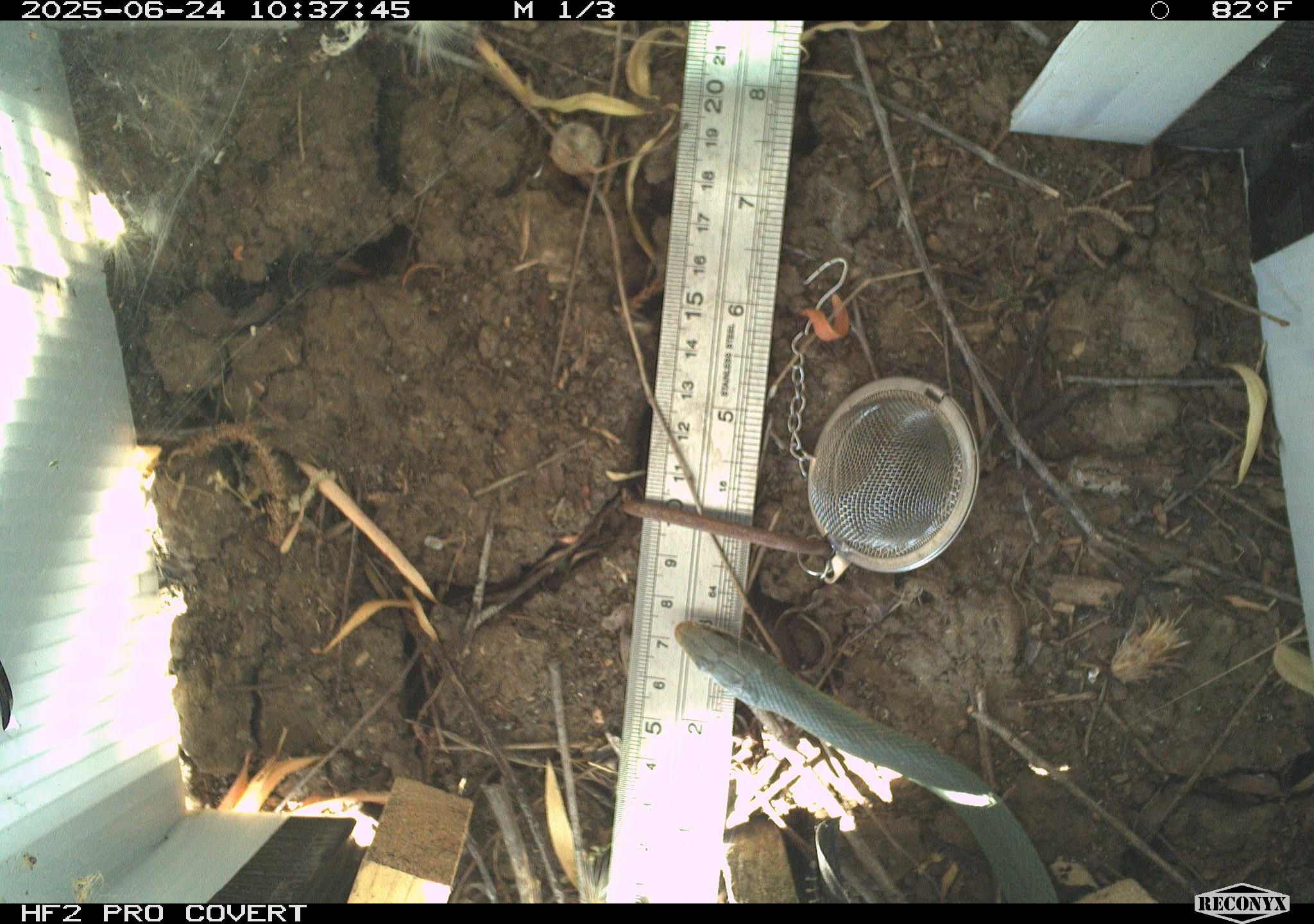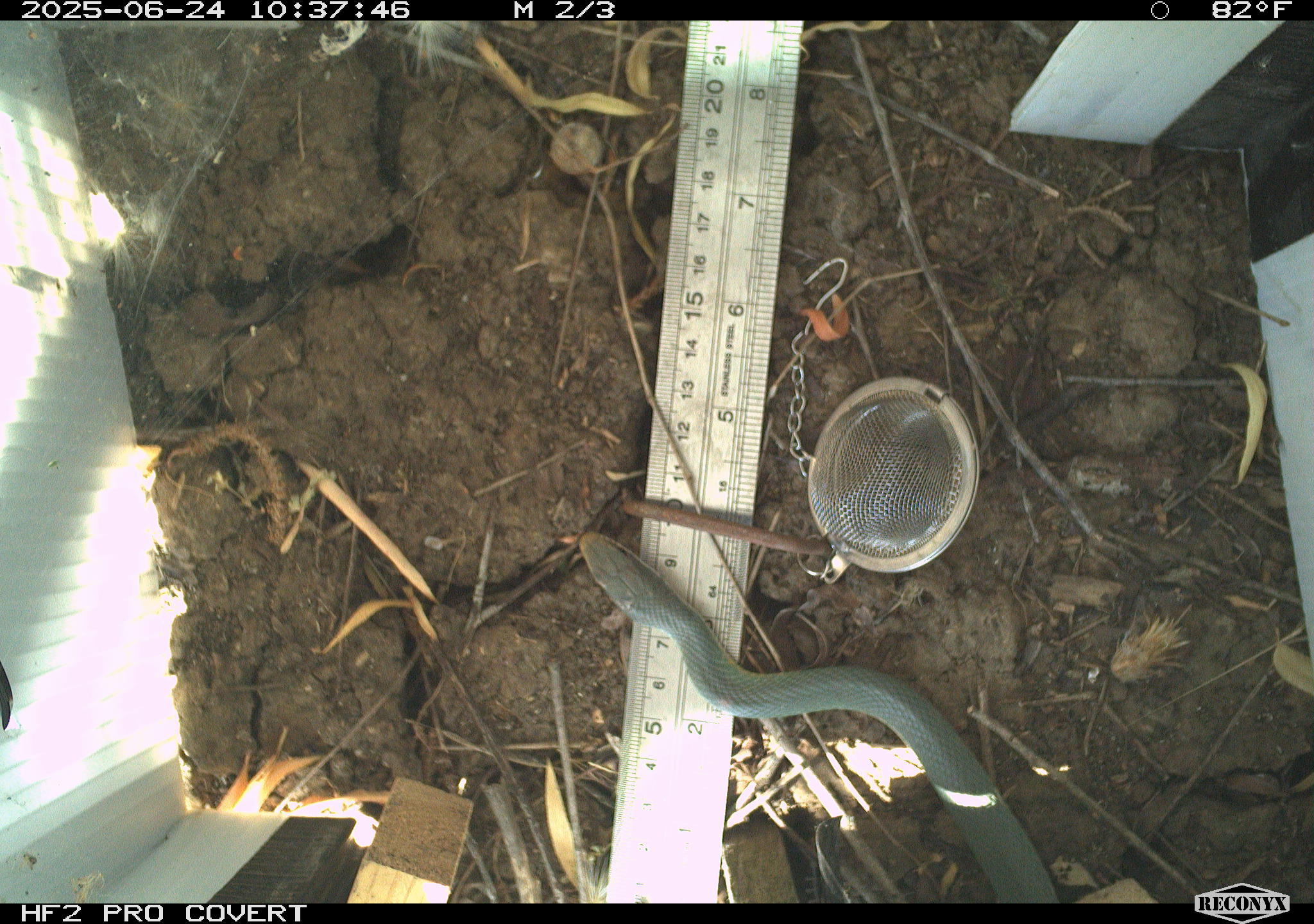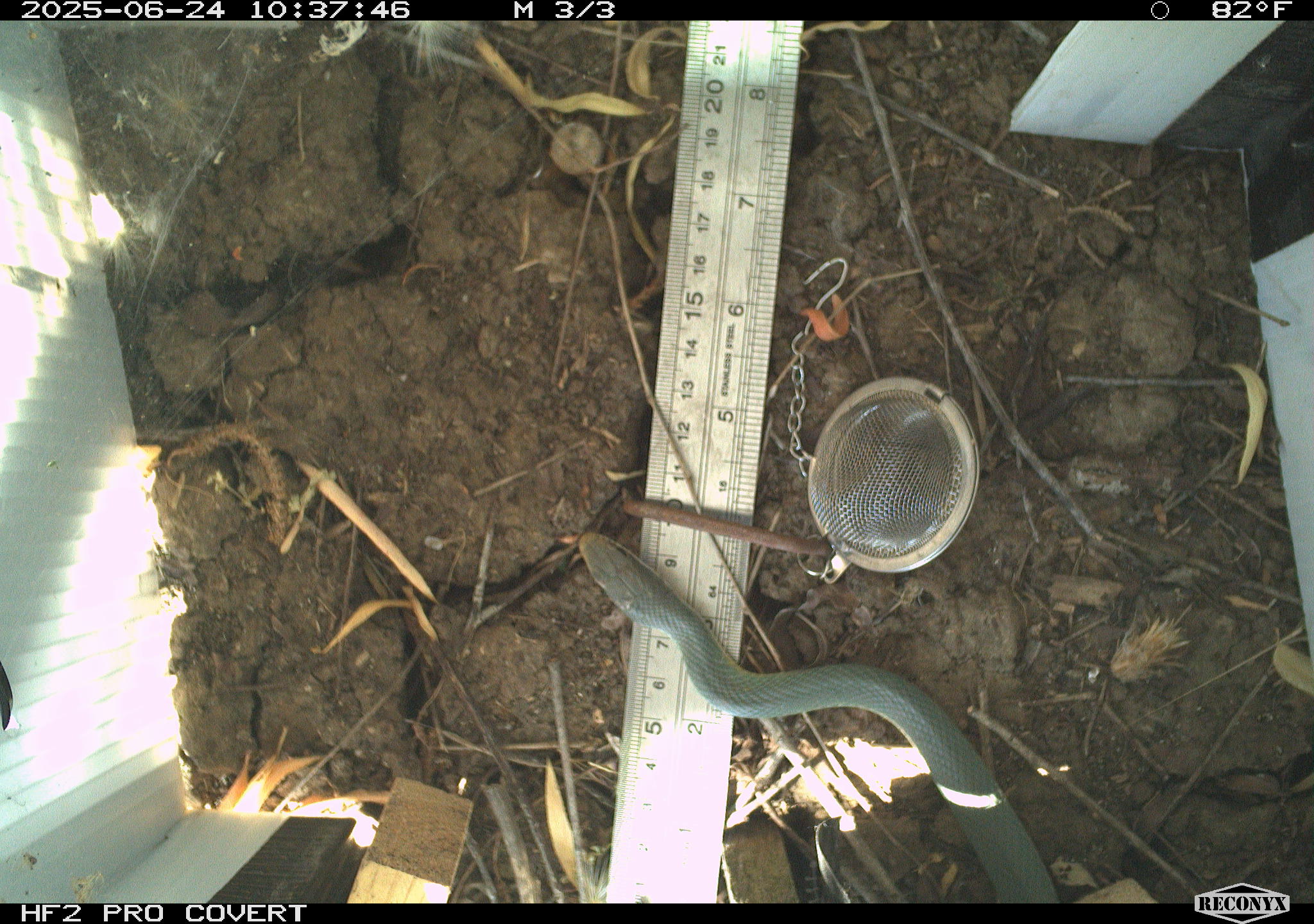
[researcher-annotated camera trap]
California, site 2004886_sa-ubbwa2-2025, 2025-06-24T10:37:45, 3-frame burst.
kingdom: Animalia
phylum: Chordata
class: Reptilia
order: Squamata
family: Colubridae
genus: Coluber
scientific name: Coluber constrictor mormon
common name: western yellow-bellied racer